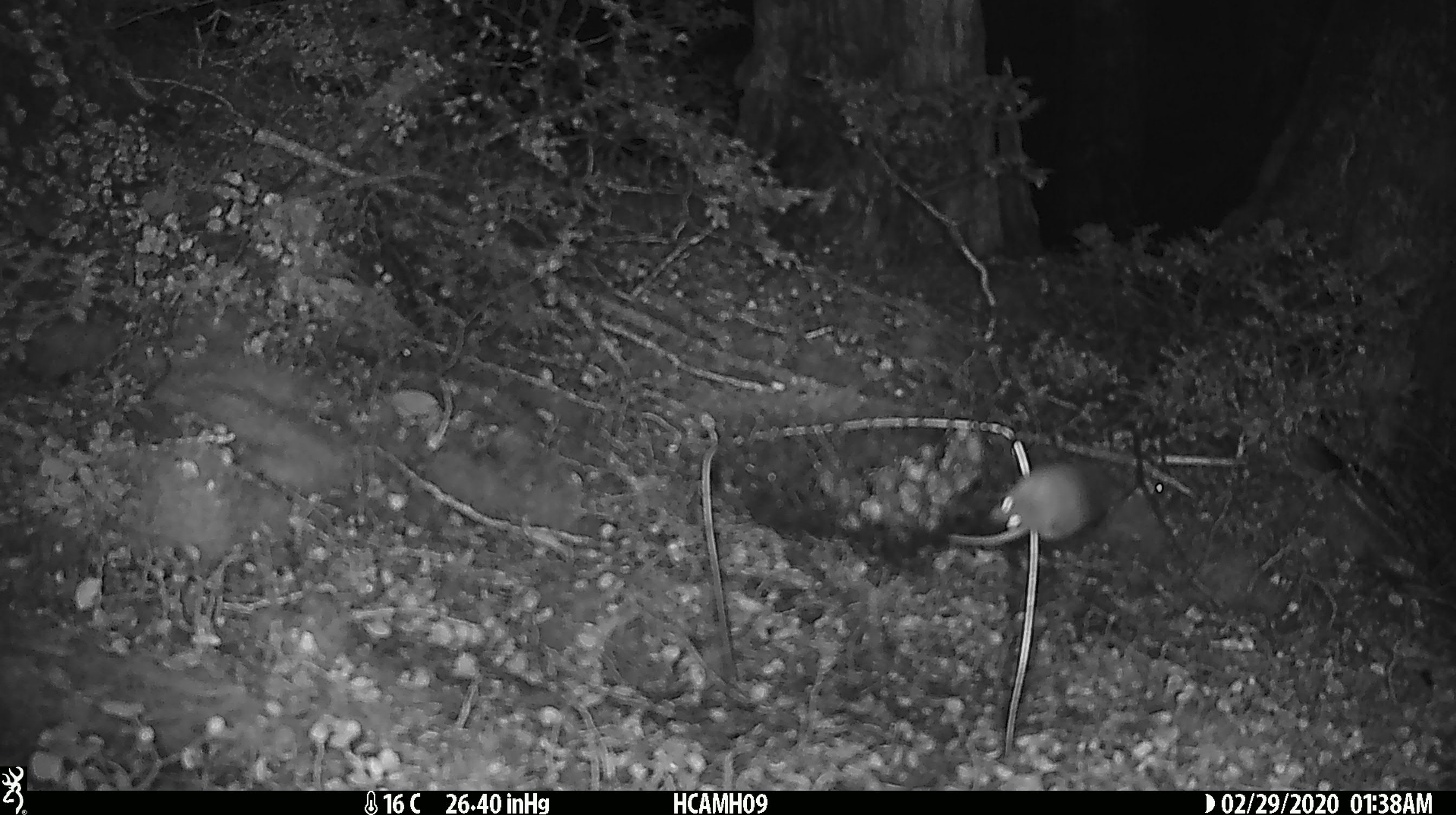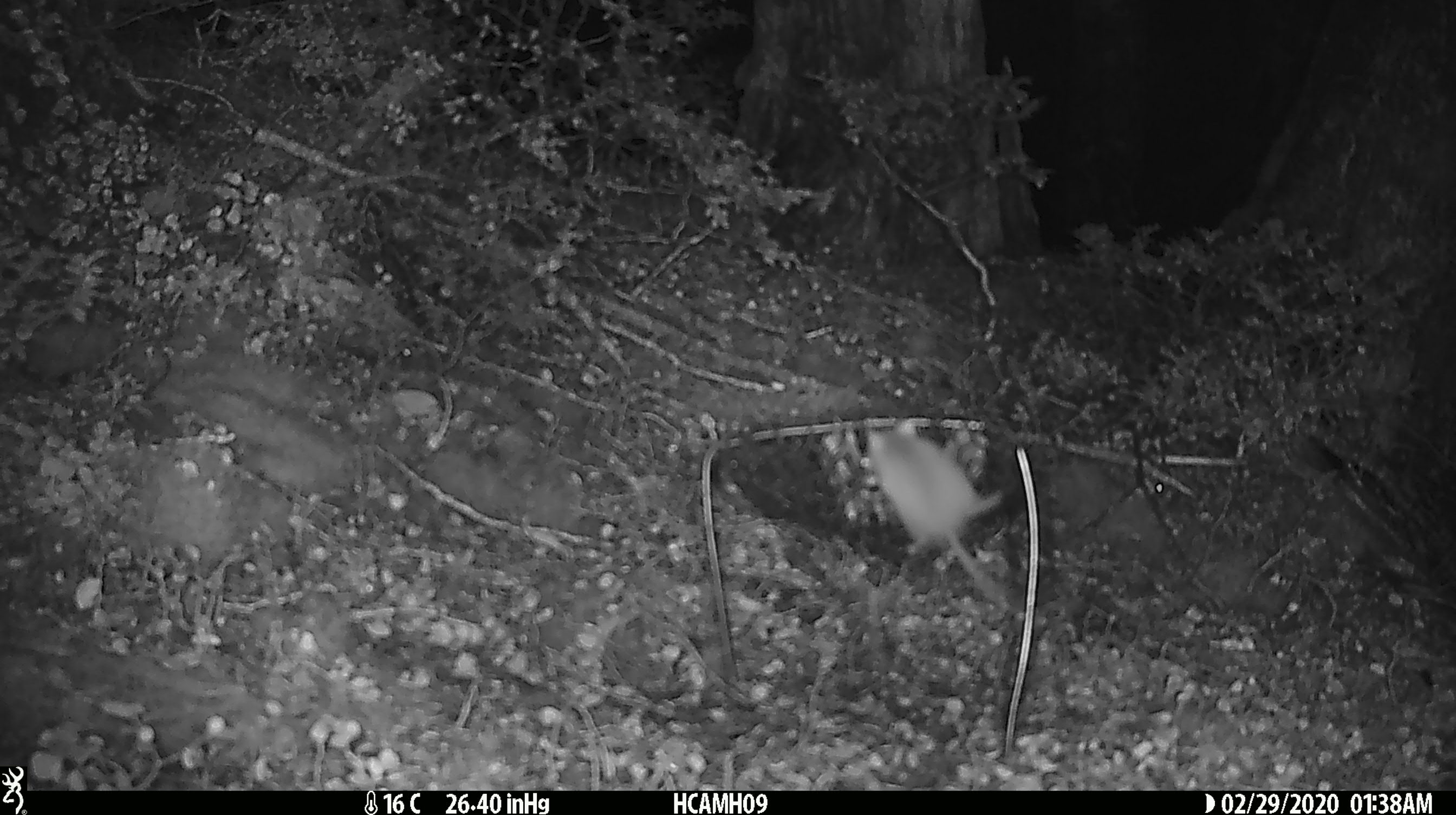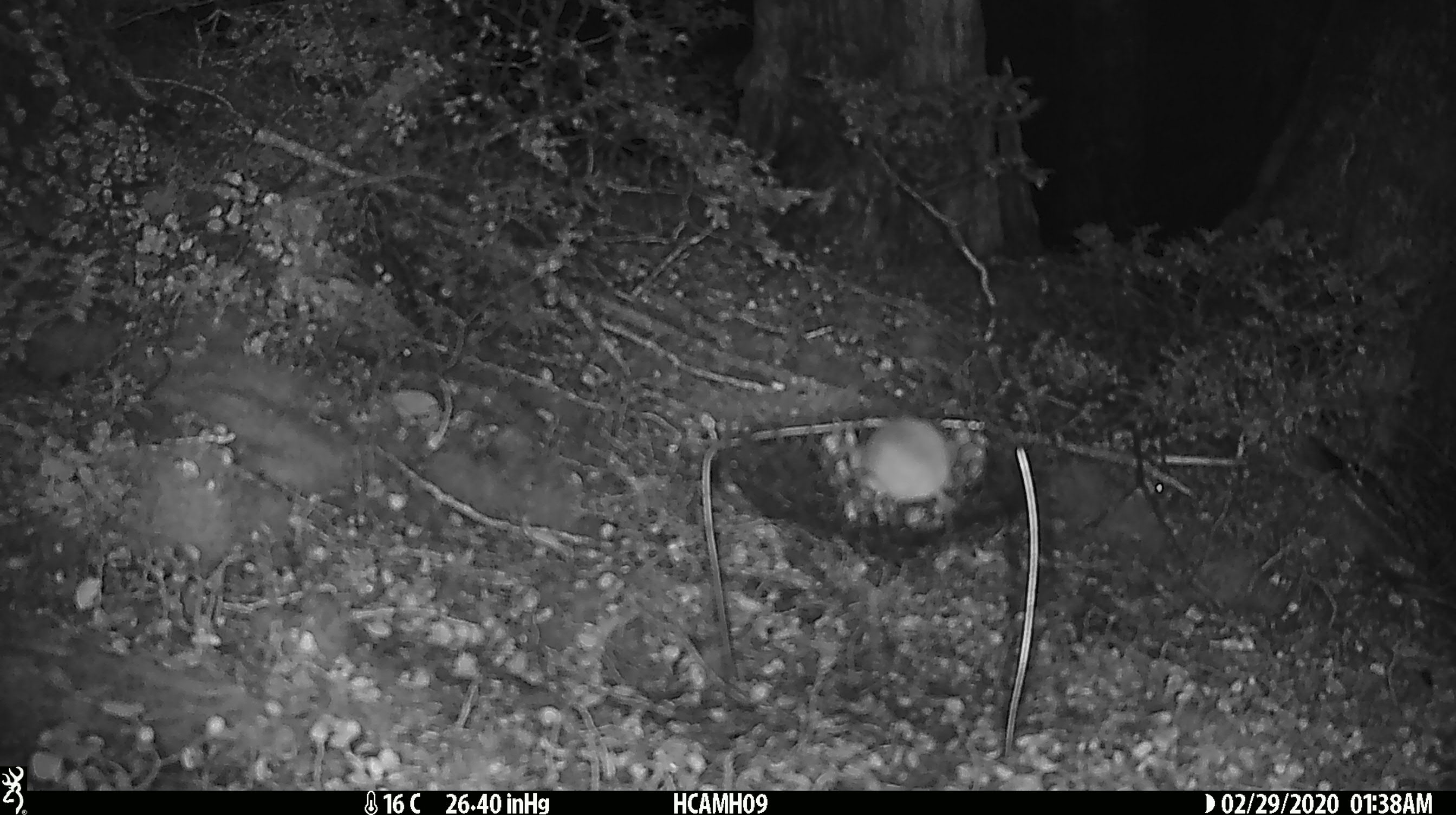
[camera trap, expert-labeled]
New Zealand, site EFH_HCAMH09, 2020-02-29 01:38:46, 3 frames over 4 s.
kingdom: Animalia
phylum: Chordata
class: Mammalia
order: Rodentia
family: Muridae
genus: Mus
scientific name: Mus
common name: mouse